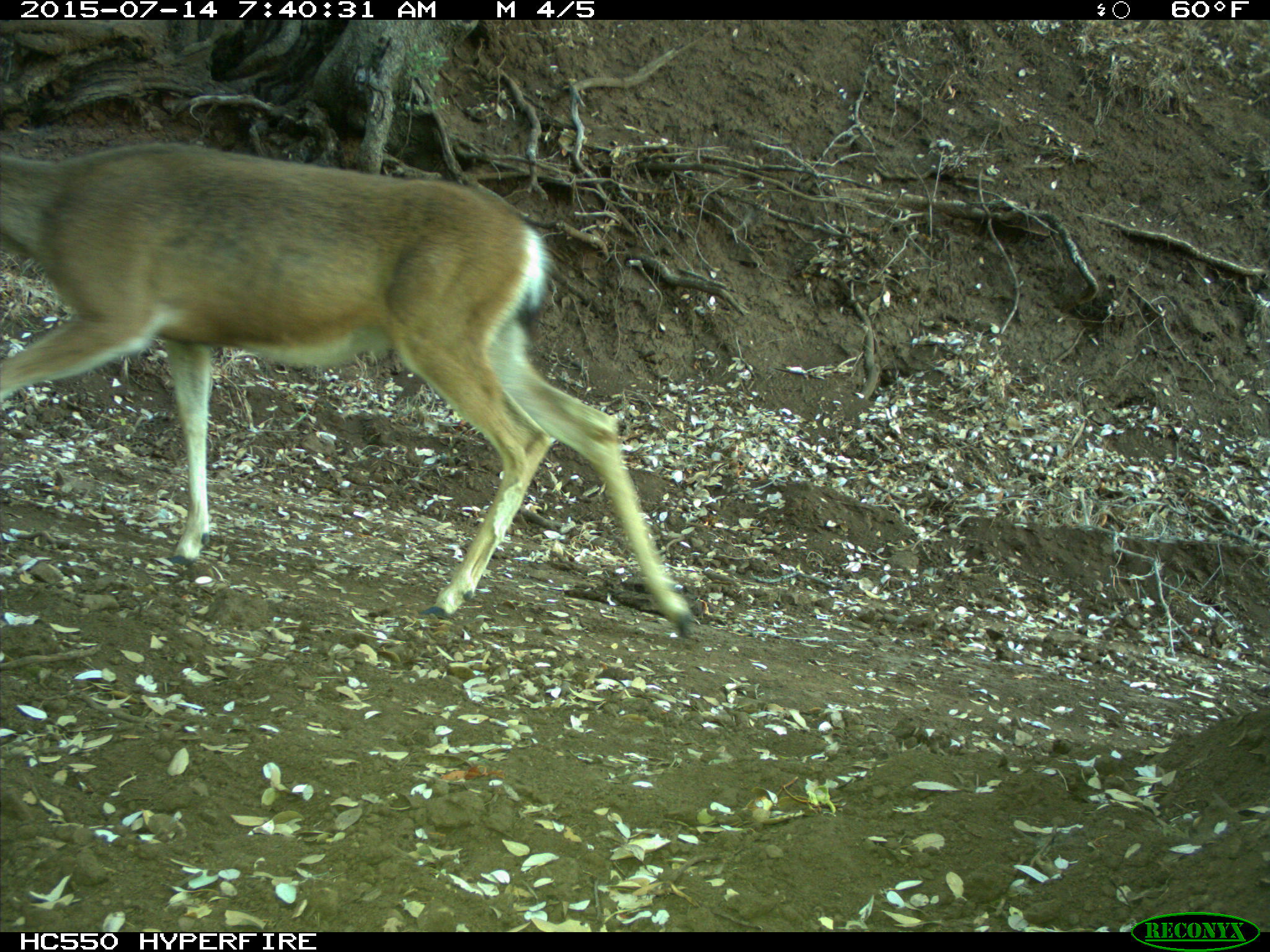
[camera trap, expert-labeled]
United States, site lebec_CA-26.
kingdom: Animalia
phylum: Chordata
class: Mammalia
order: Artiodactyla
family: Cervidae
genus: Odocoileus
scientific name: Odocoileus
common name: deer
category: unidentified deer